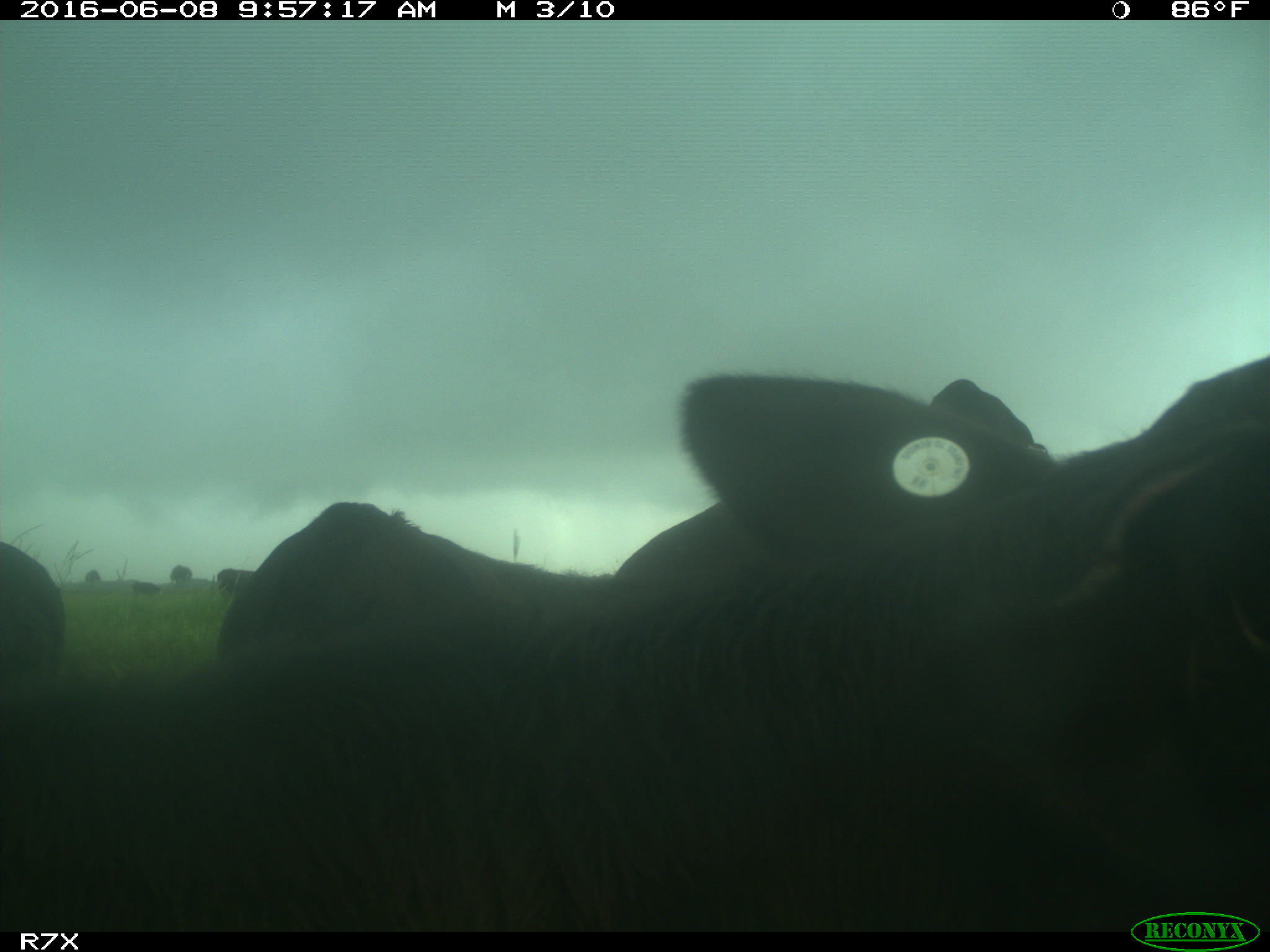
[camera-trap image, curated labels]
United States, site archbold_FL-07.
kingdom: Animalia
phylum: Chordata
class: Mammalia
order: Artiodactyla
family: Bovidae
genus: Bos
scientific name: Bos taurus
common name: domestic cow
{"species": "Bos taurus (domestic cow)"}